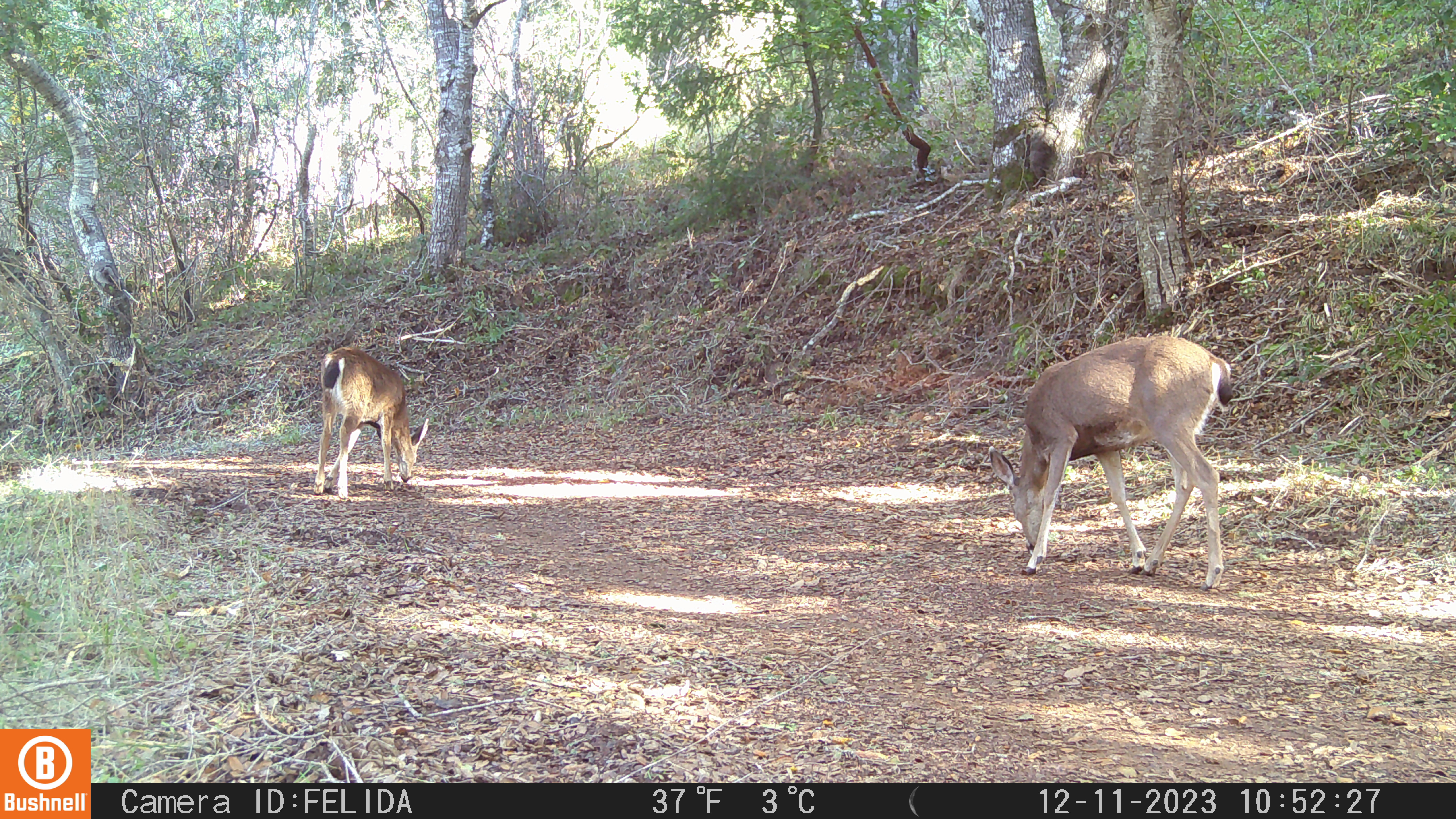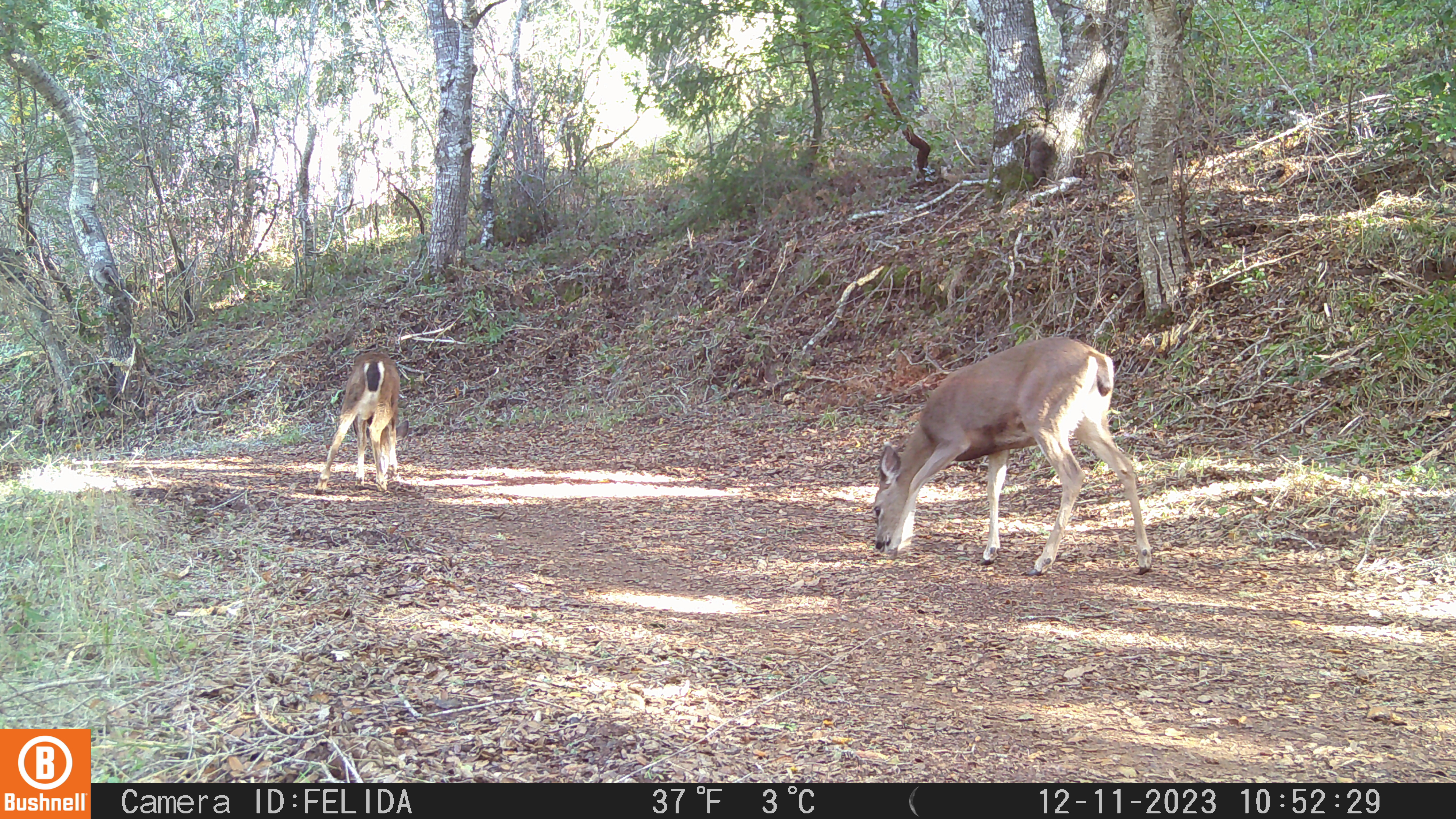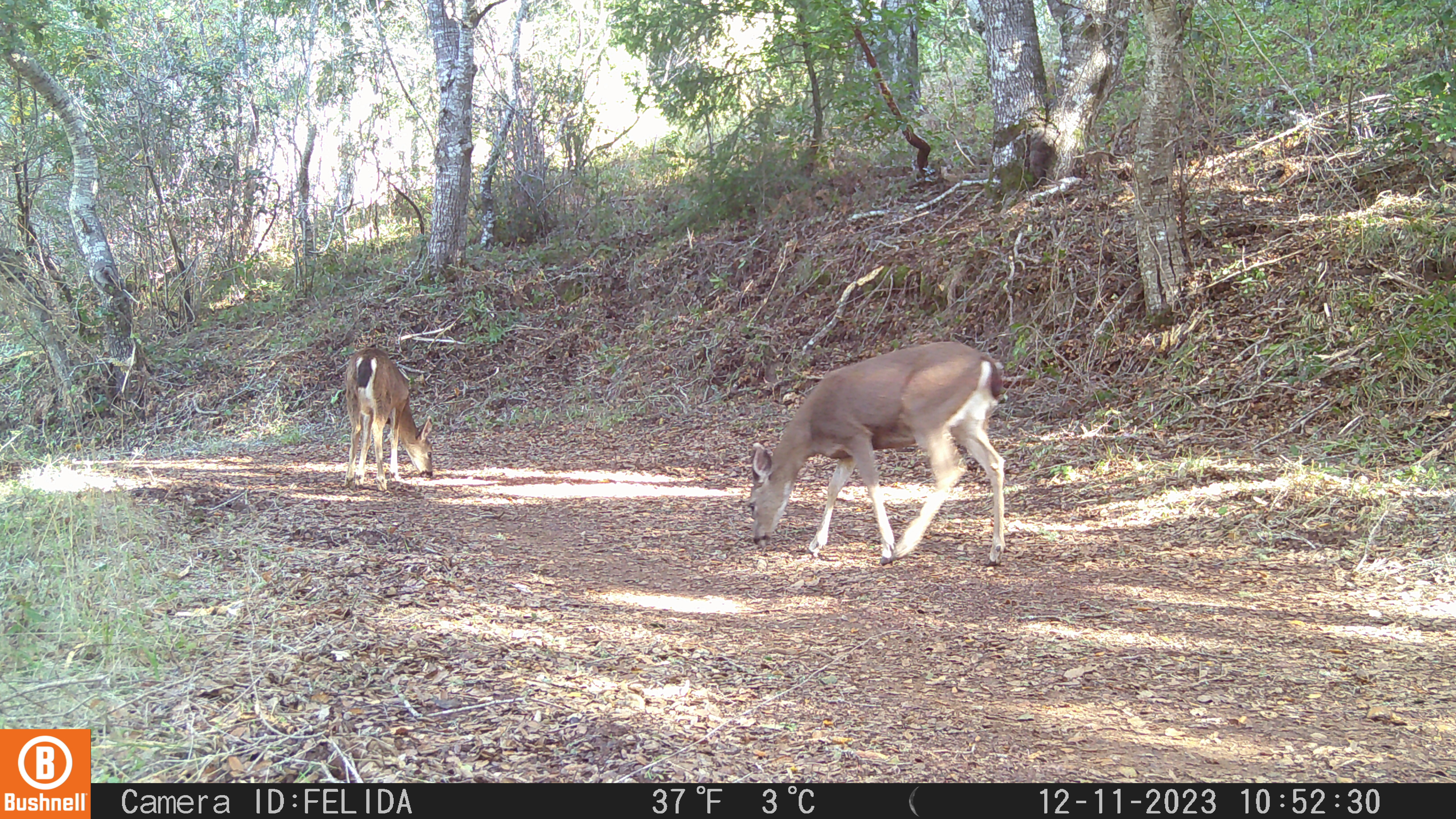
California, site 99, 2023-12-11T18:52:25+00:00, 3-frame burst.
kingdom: Animalia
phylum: Chordata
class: Mammalia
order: Artiodactyla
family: Cervidae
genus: Odocoileus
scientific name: Odocoileus hemionus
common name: mule deer